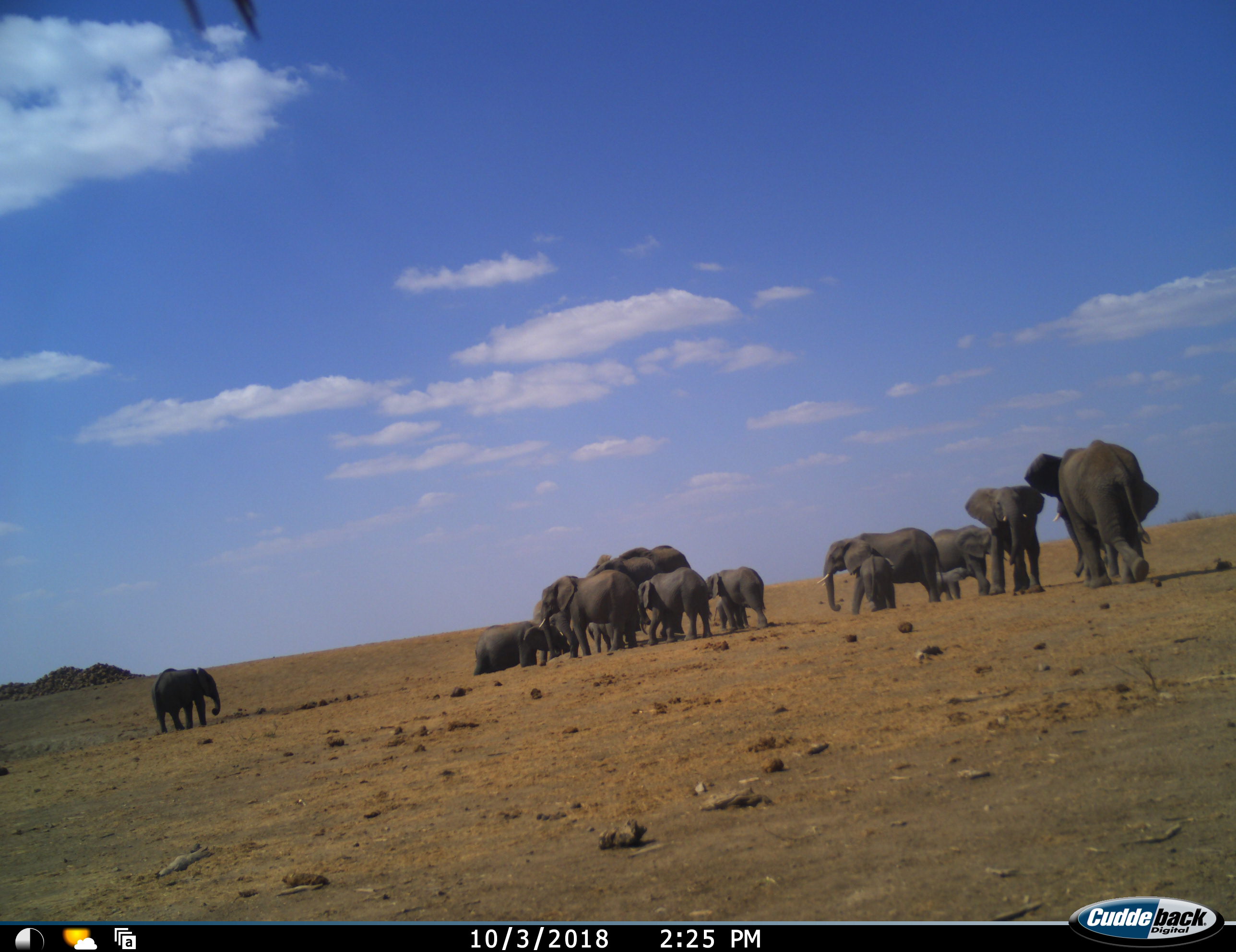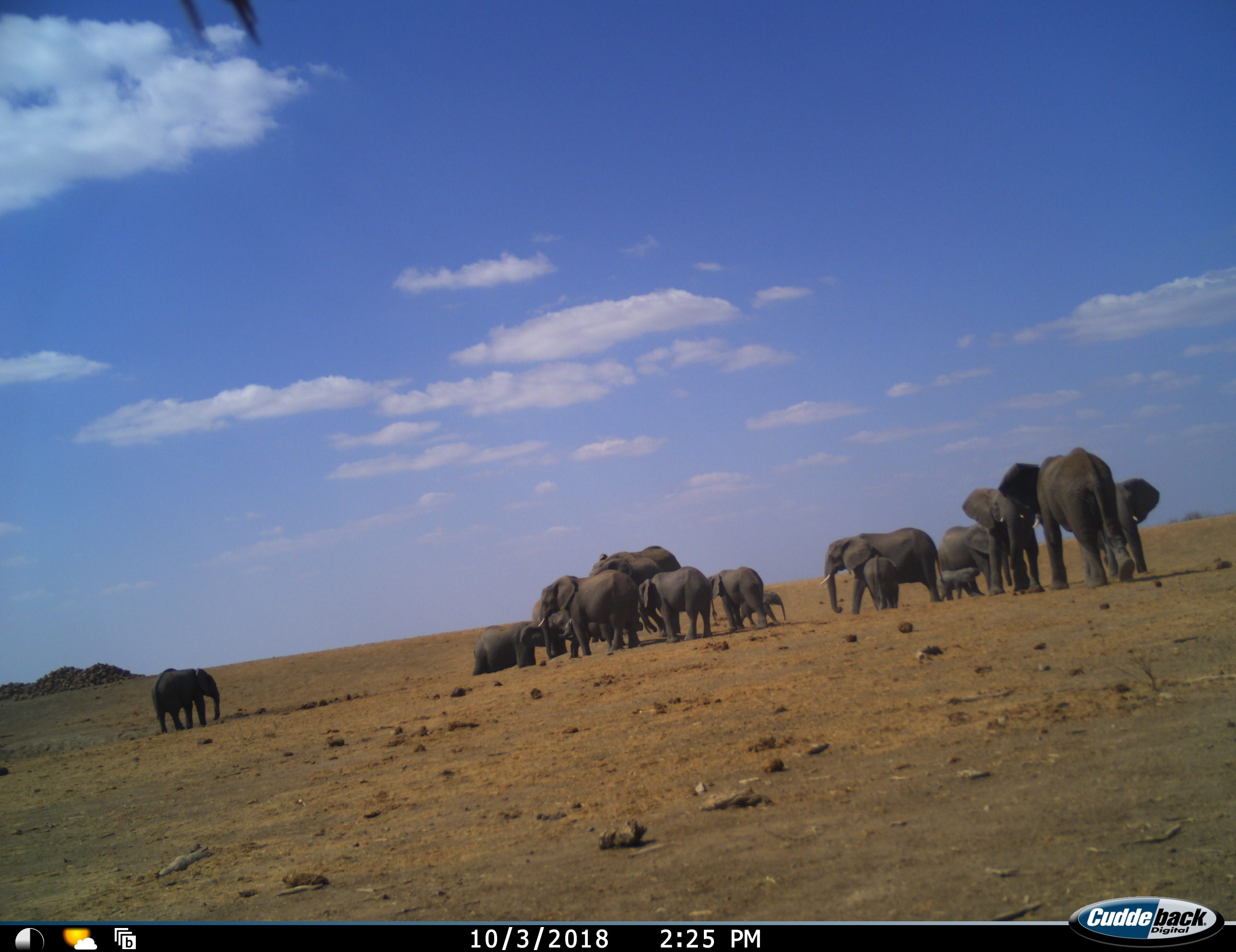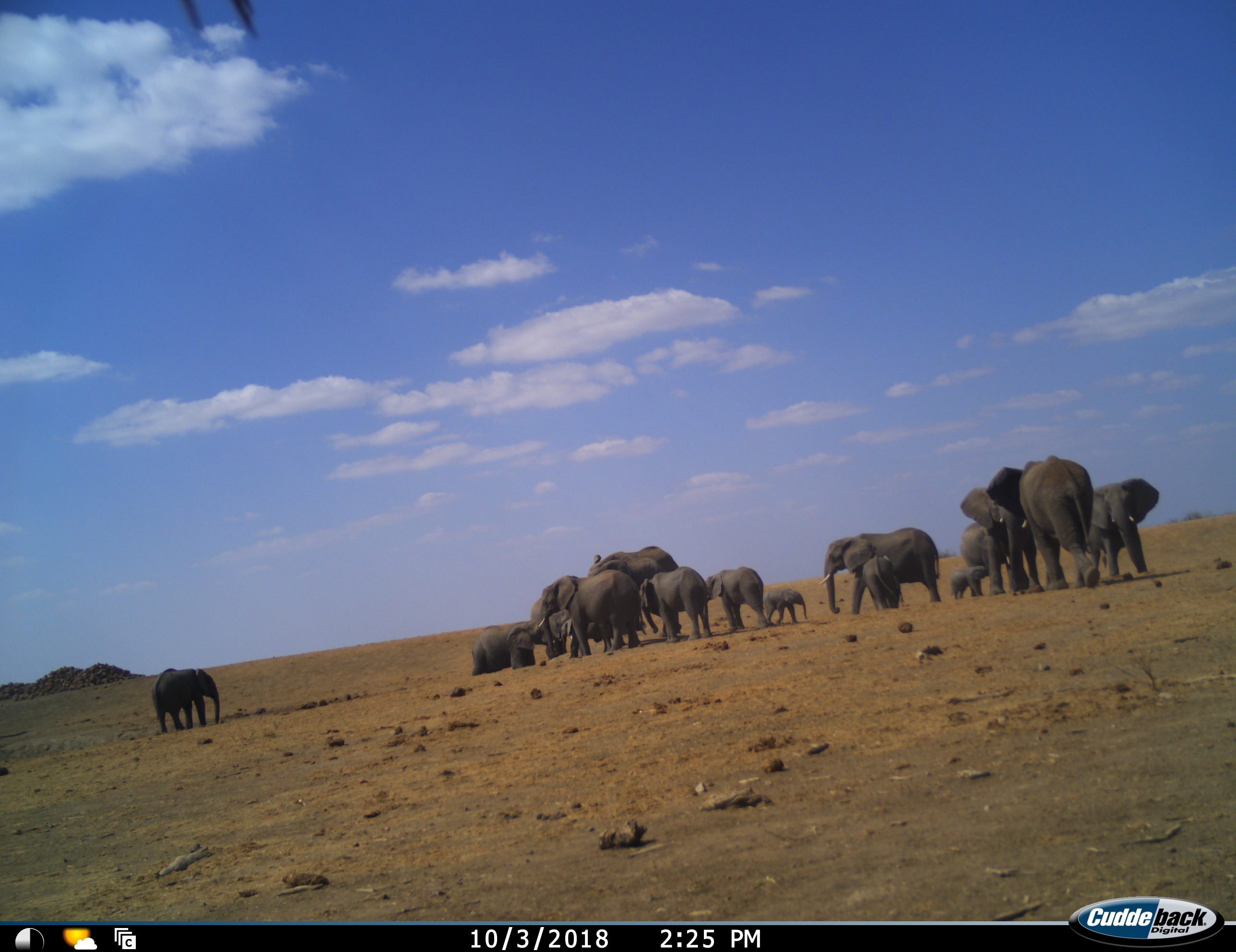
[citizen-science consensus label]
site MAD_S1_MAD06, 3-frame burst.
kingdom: Animalia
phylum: Chordata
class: Mammalia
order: Proboscidea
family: Elephantidae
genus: Loxodonta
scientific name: Loxodonta africana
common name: african bush elephant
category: elephant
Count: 11-50.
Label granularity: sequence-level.